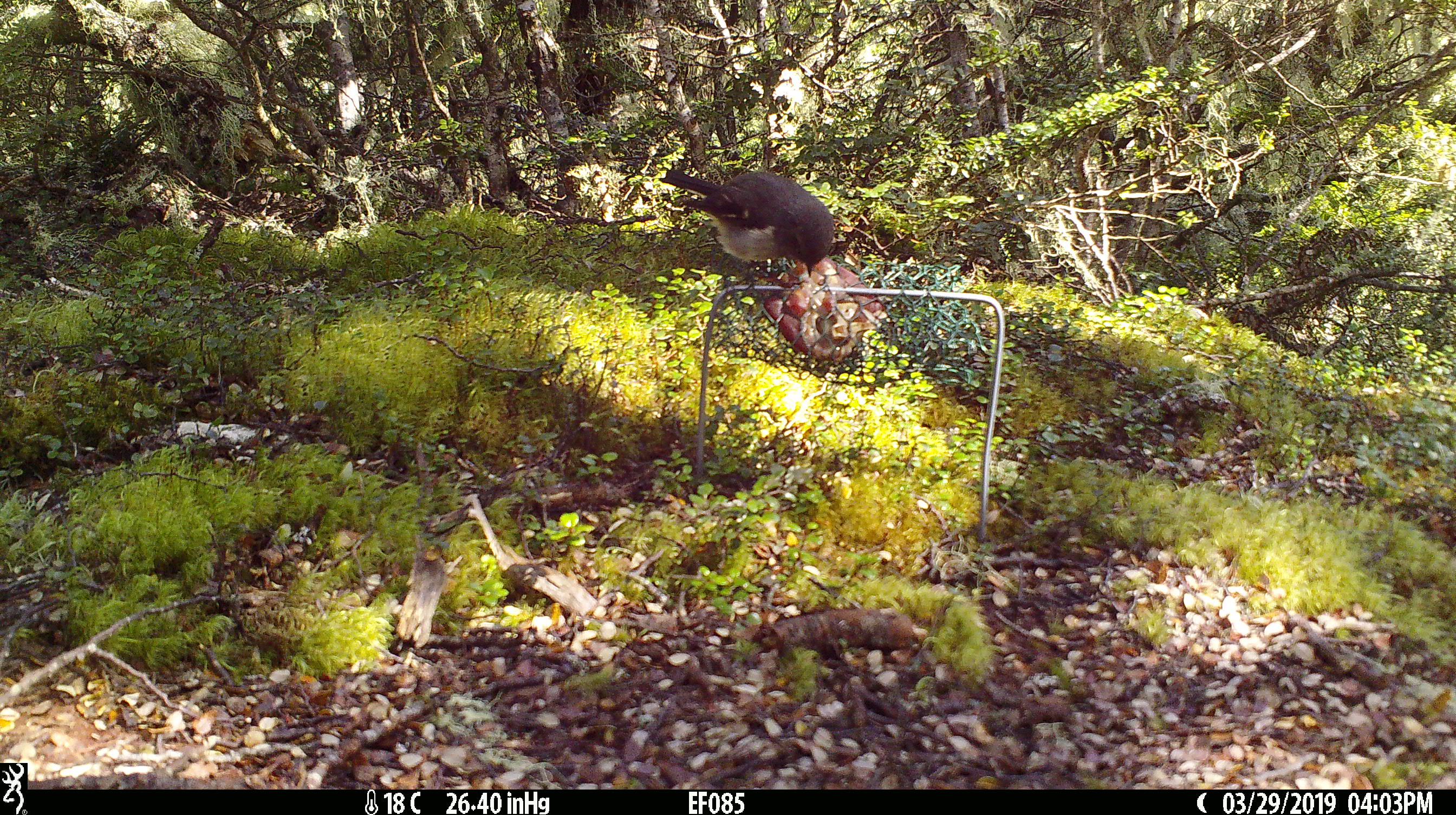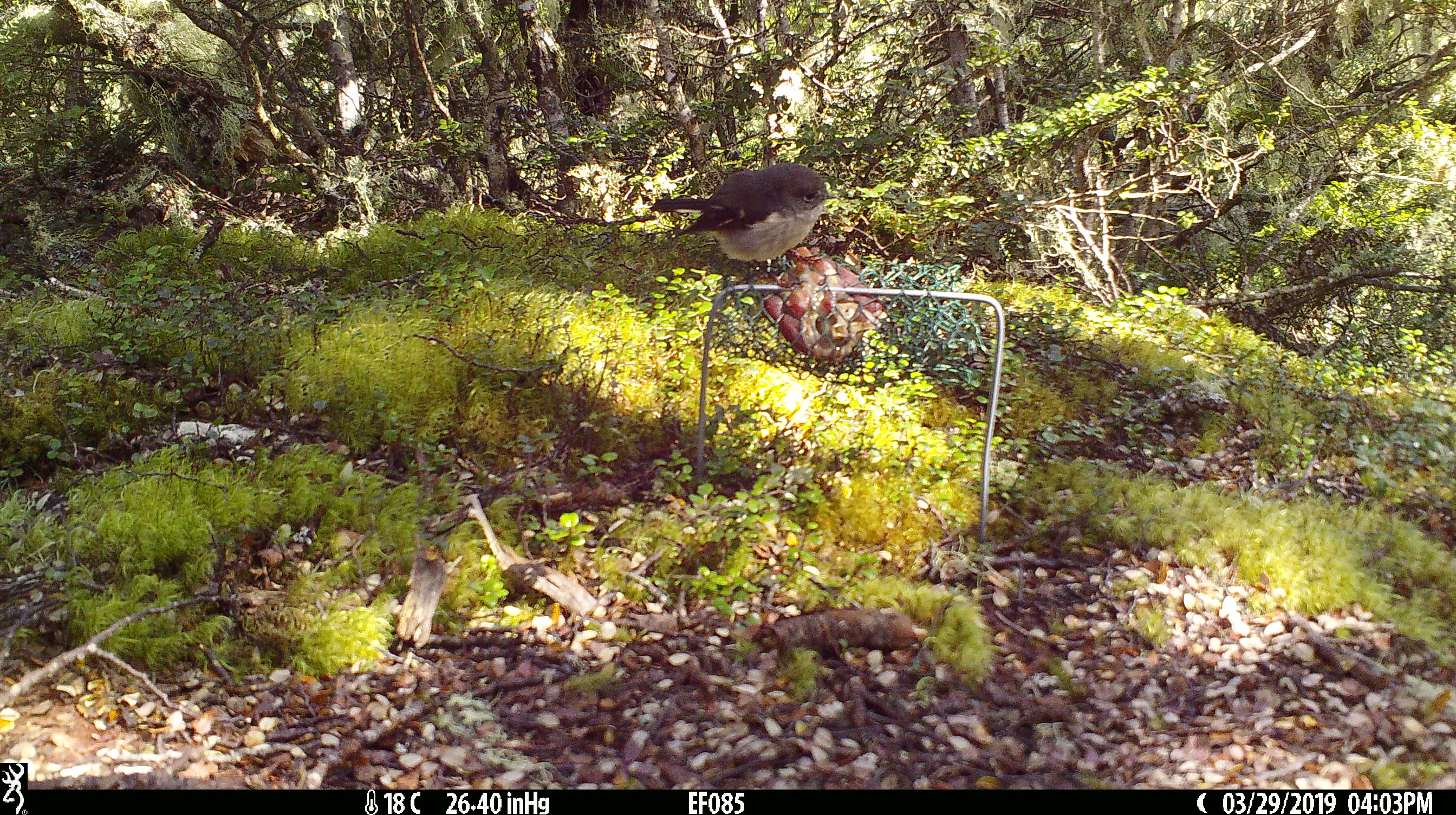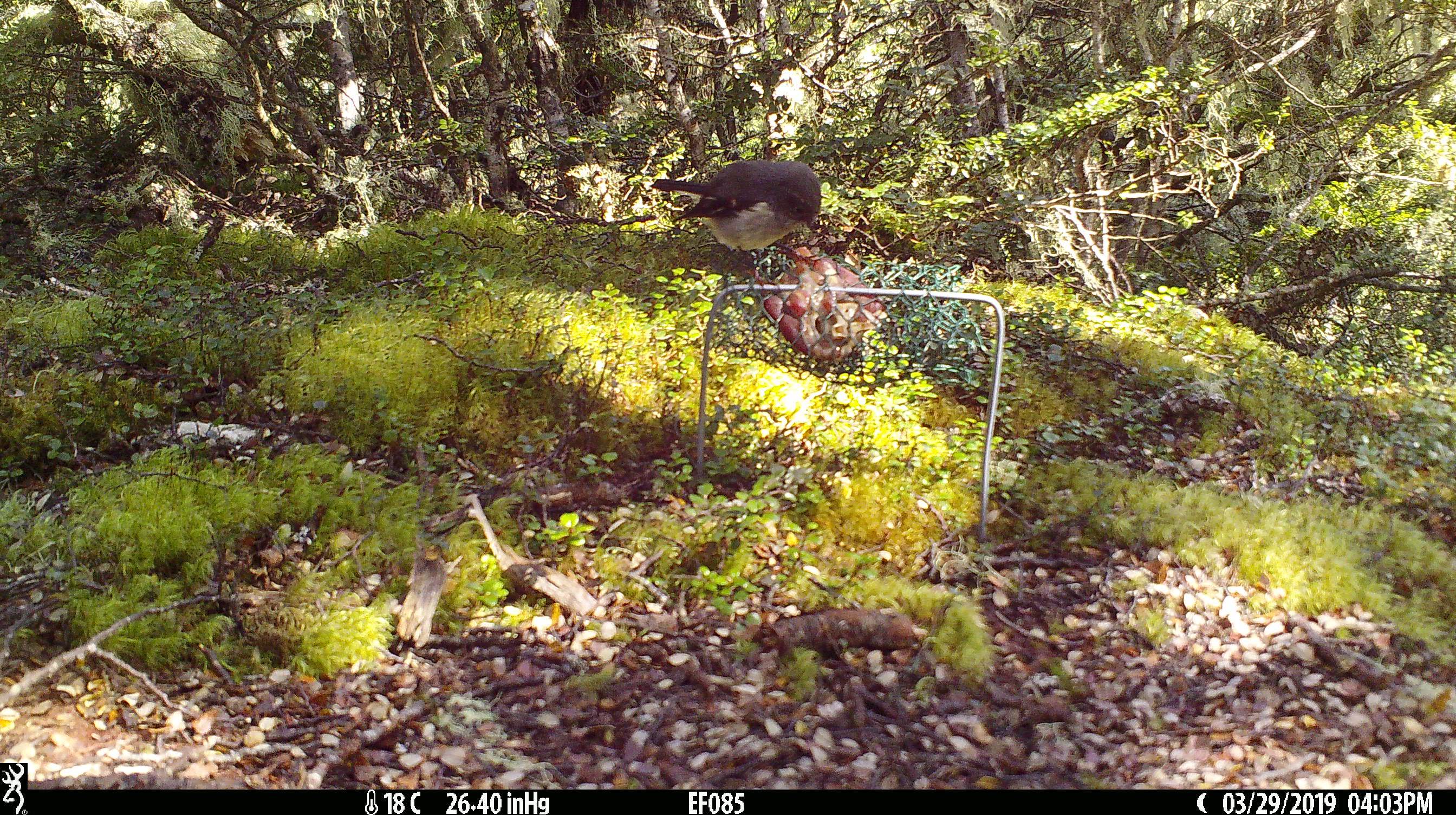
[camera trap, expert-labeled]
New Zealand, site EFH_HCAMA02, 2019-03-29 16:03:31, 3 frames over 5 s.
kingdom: Animalia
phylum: Chordata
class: Aves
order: Passeriformes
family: Petroicidae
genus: Petroica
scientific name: Petroica macrocephala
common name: tomtit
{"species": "tomtit (Petroica macrocephala)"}